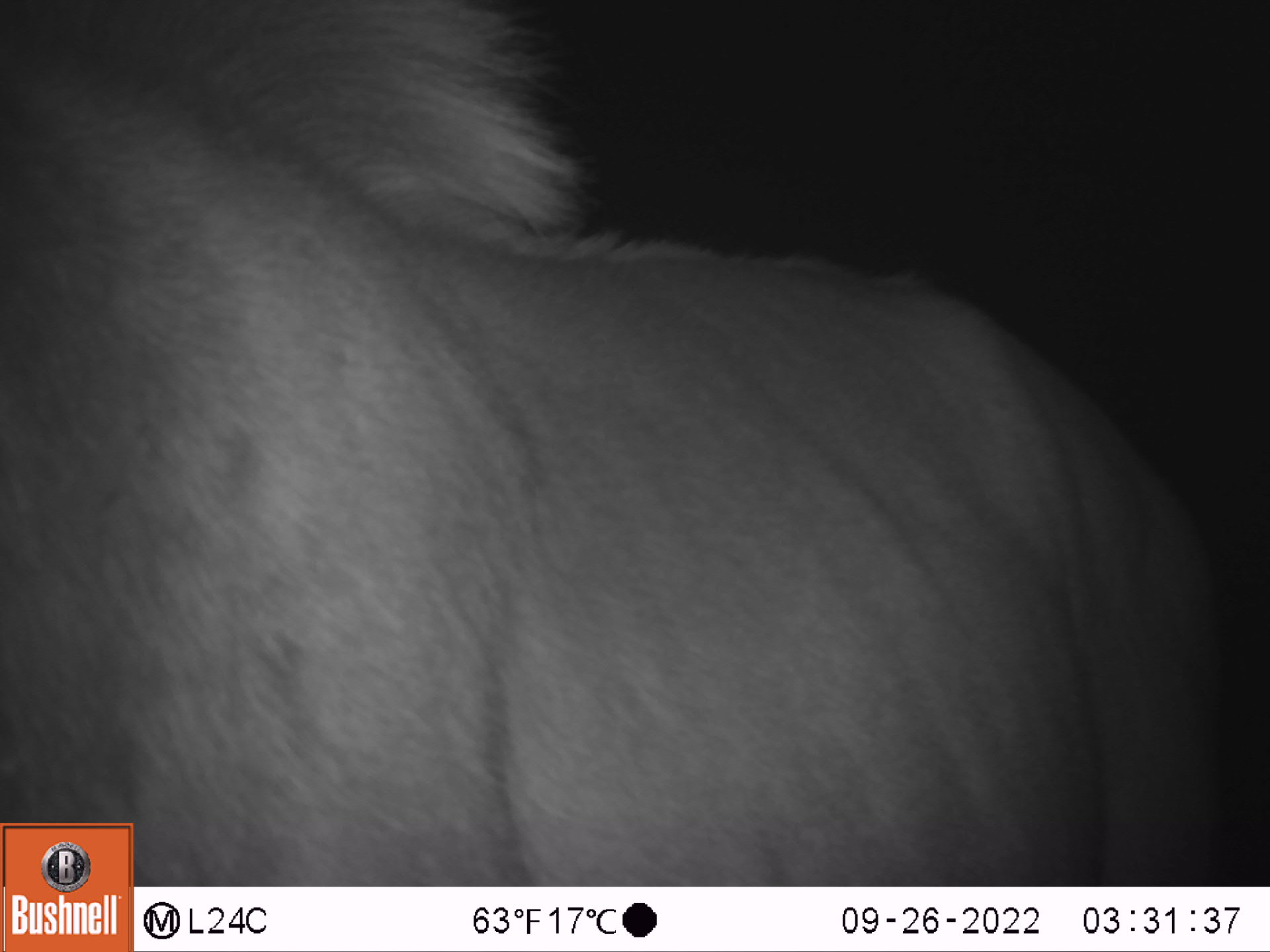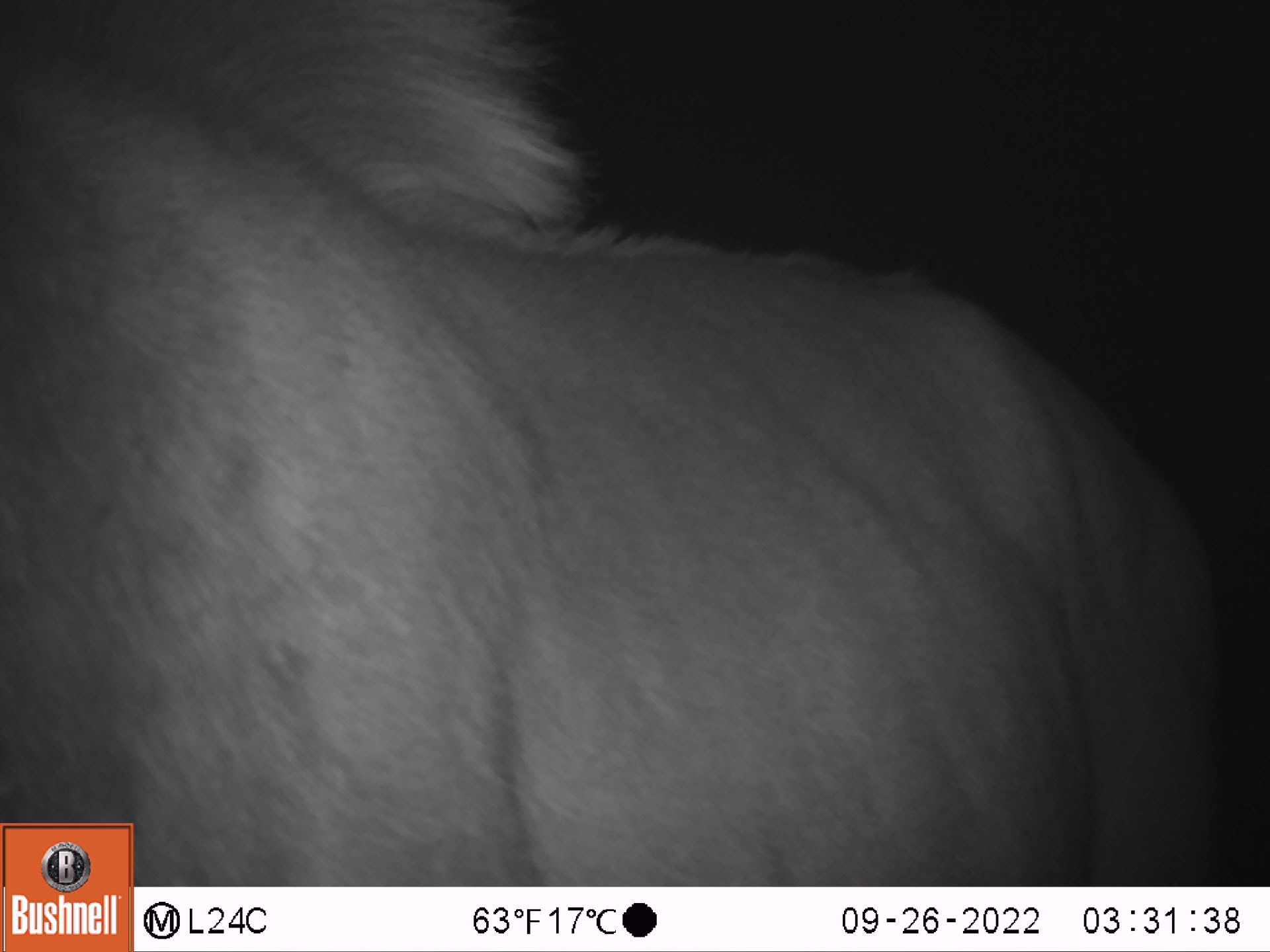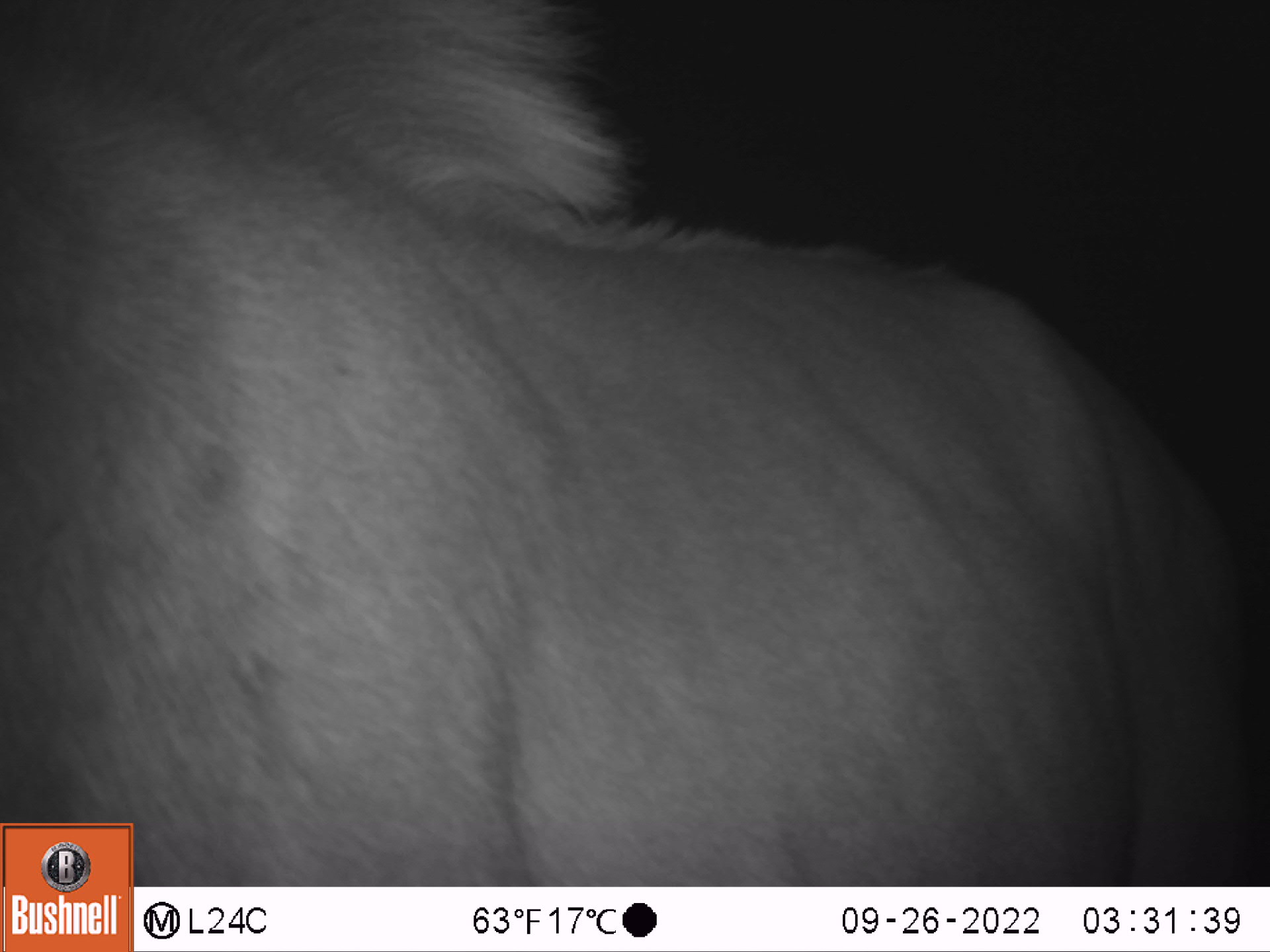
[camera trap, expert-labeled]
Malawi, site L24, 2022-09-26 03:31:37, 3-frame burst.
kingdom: Animalia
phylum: Chordata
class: Mammalia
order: Artiodactyla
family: Bovidae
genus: Tragelaphus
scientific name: Tragelaphus strepsiceros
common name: greater kudu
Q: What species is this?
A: Greater kudu (Tragelaphus strepsiceros).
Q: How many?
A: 1.